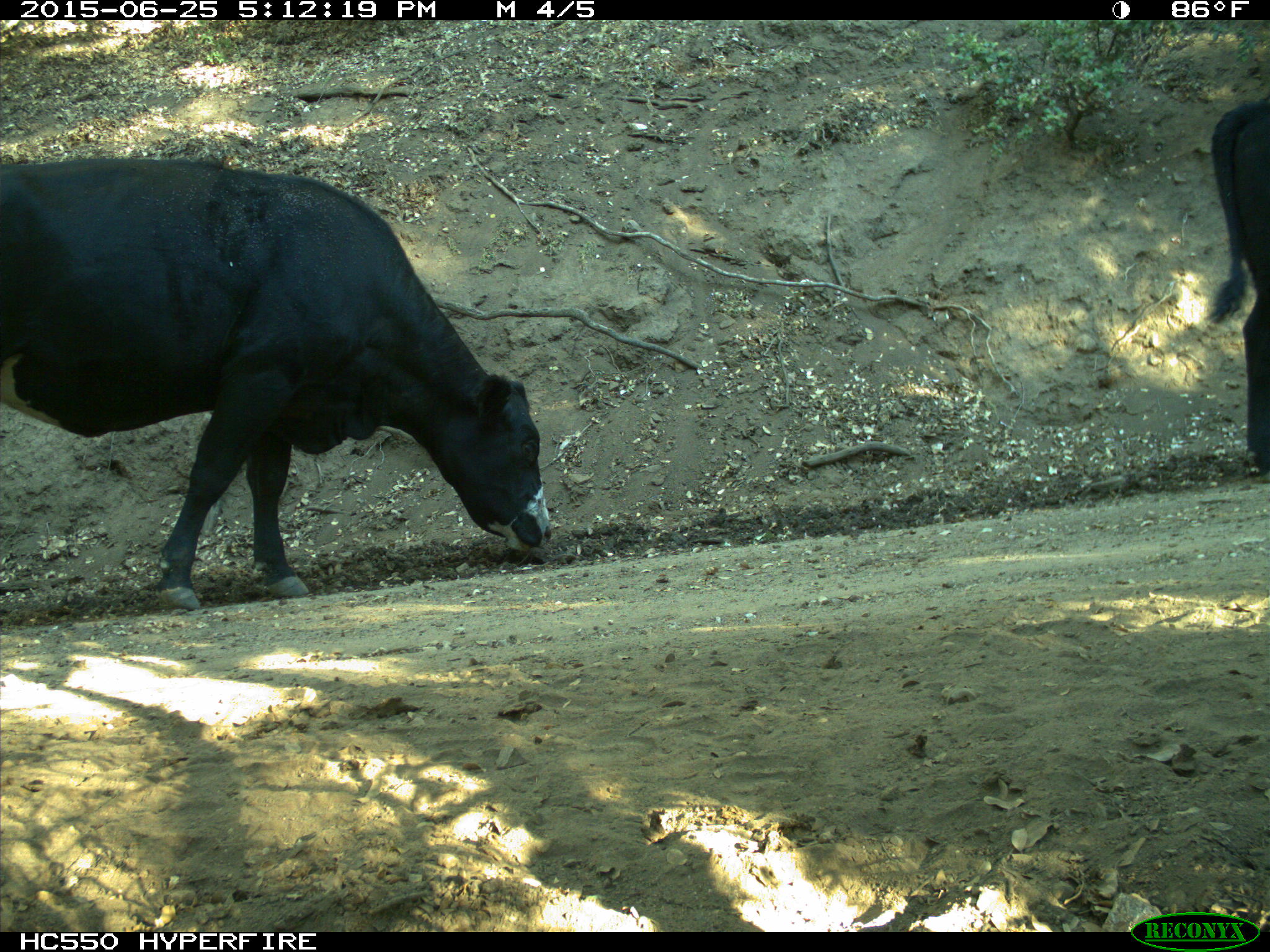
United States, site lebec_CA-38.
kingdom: Animalia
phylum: Chordata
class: Mammalia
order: Artiodactyla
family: Bovidae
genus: Bos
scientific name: Bos taurus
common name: domestic cow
Bos taurus (domestic cow).